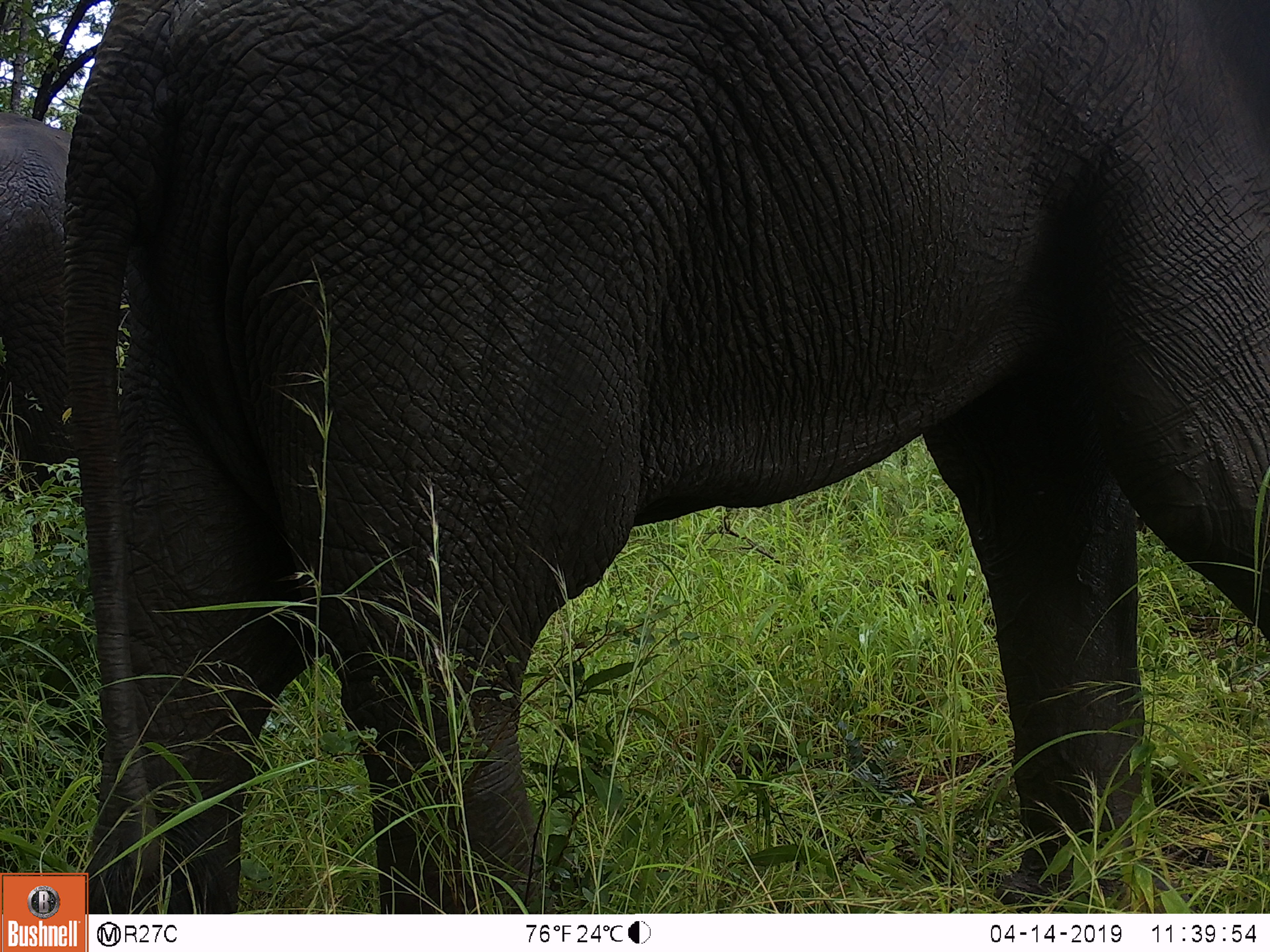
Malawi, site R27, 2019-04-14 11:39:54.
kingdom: Animalia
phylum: Chordata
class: Mammalia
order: Proboscidea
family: Elephantidae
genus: Loxodonta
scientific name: Loxodonta africana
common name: african savanna elephant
African savanna elephant (Loxodonta africana), count 2.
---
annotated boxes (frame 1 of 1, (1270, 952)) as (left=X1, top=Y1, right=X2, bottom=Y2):
african savanna elephant: (left=89, top=0, right=1262, bottom=913); (left=0, top=107, right=106, bottom=475)